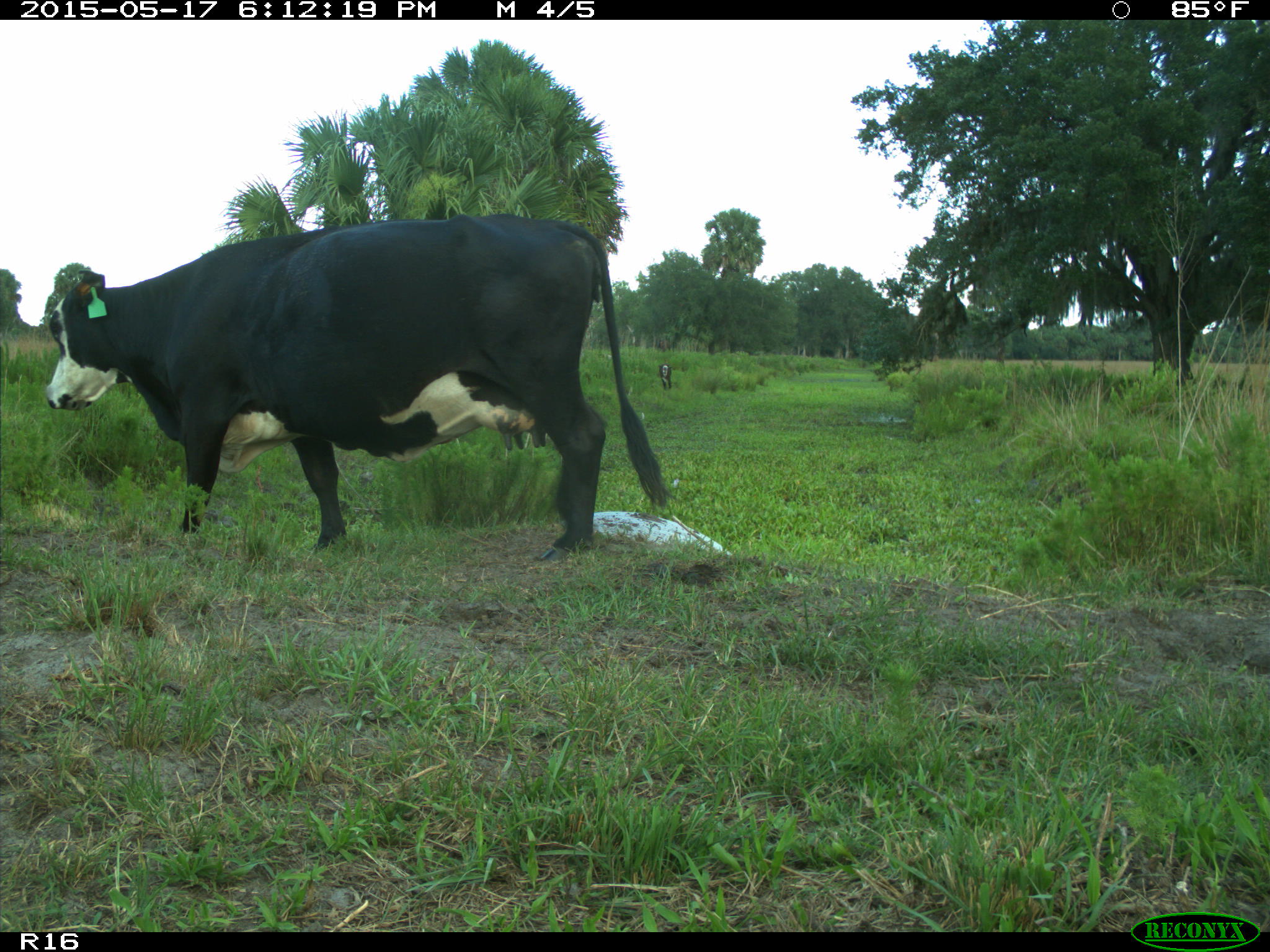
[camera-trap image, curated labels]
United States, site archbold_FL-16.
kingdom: Animalia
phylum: Chordata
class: Mammalia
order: Artiodactyla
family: Bovidae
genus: Bos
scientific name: Bos taurus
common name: domestic cow